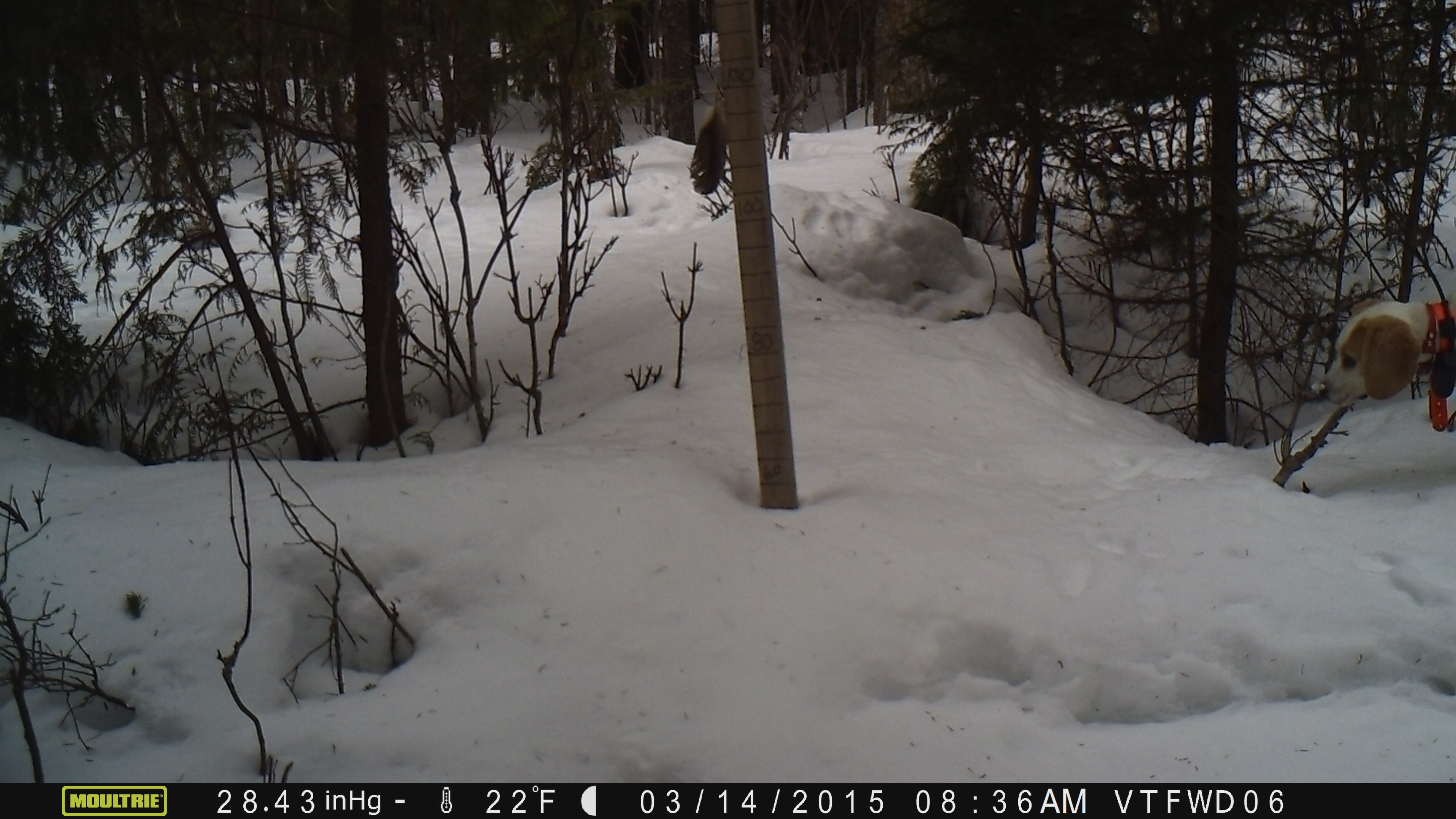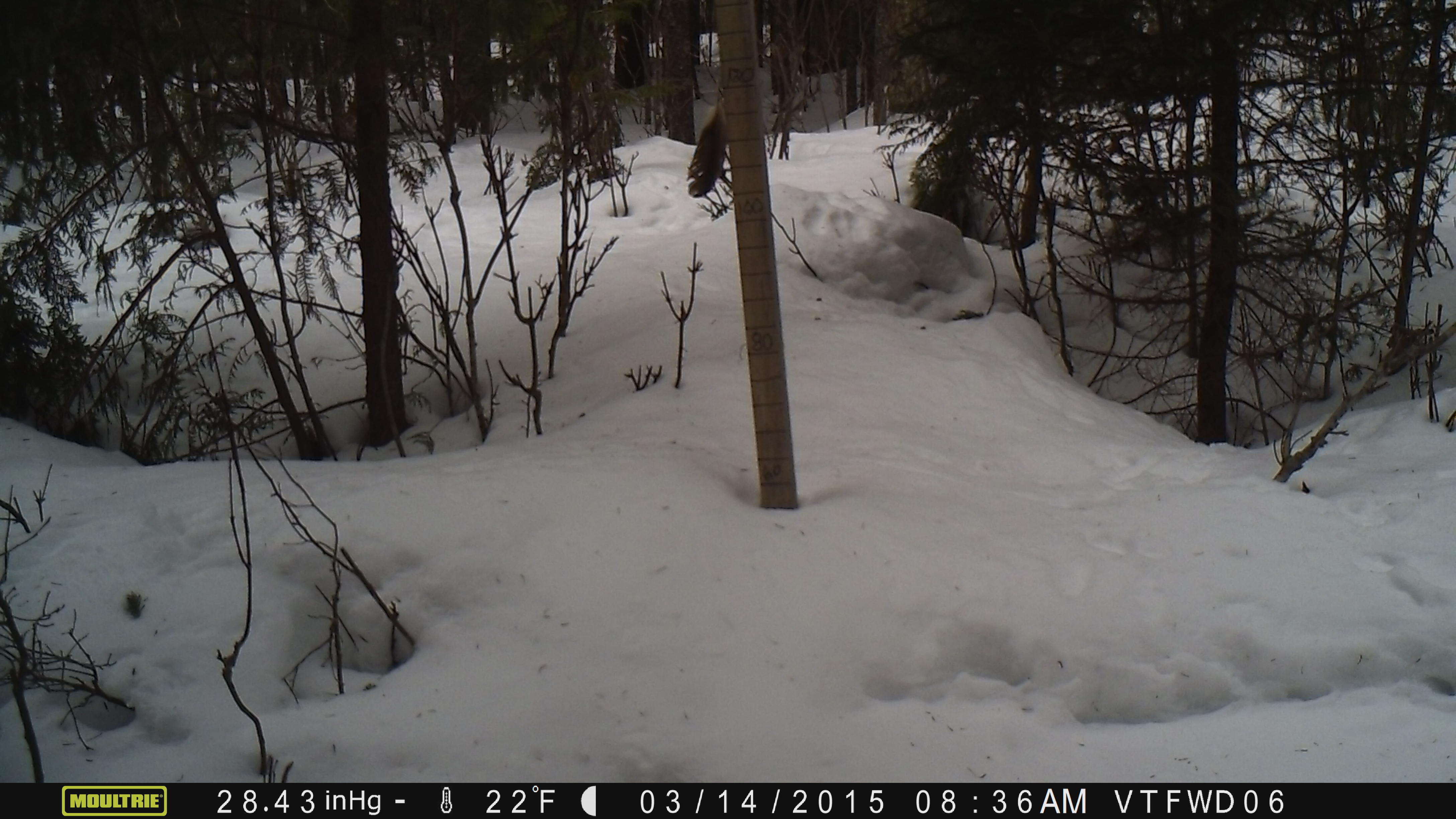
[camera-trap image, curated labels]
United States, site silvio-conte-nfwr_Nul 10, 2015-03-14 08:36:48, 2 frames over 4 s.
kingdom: Animalia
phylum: Chordata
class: Mammalia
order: Carnivora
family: Canidae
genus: Canis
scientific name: Canis familiaris familiaris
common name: domestic dog